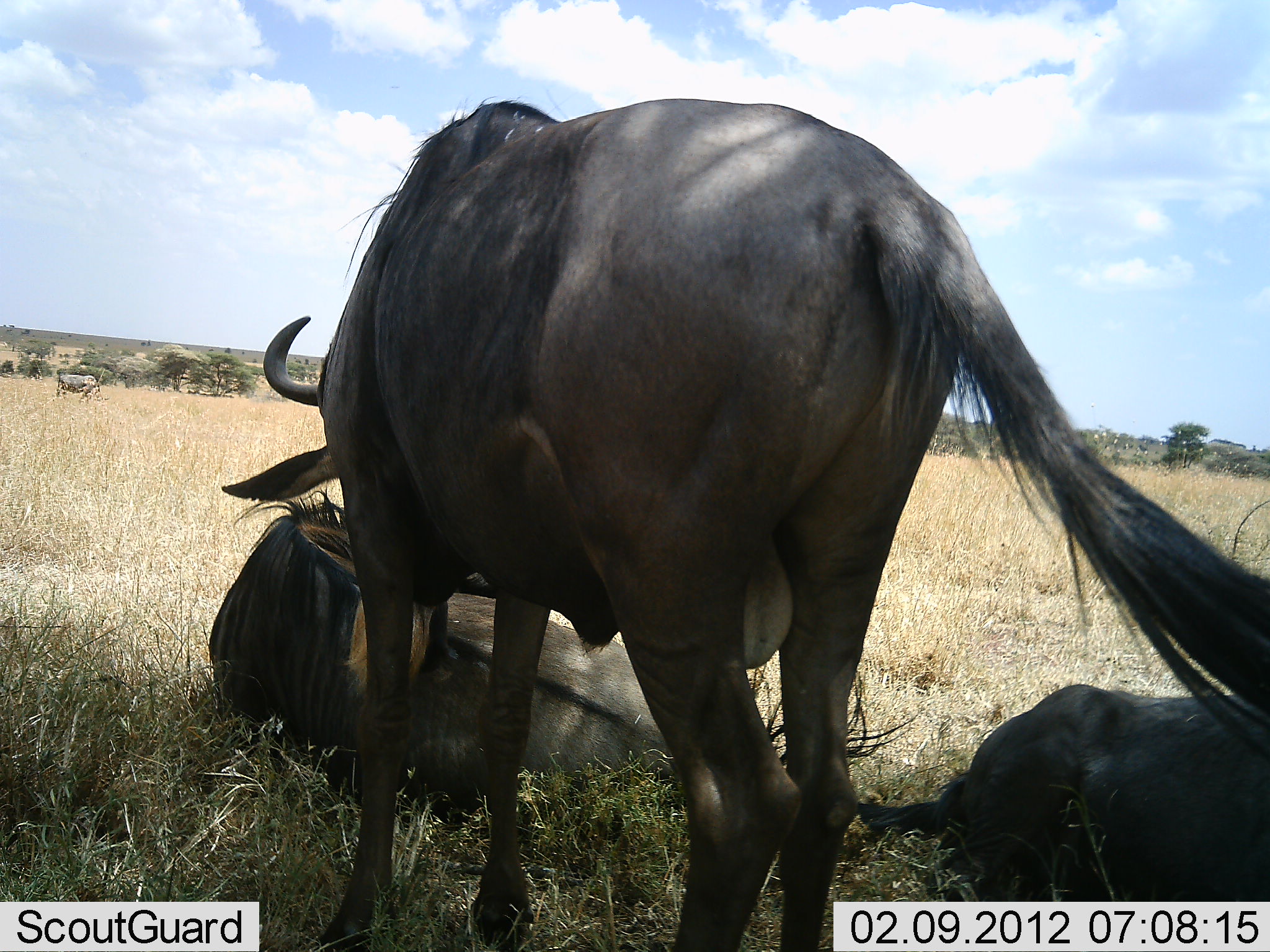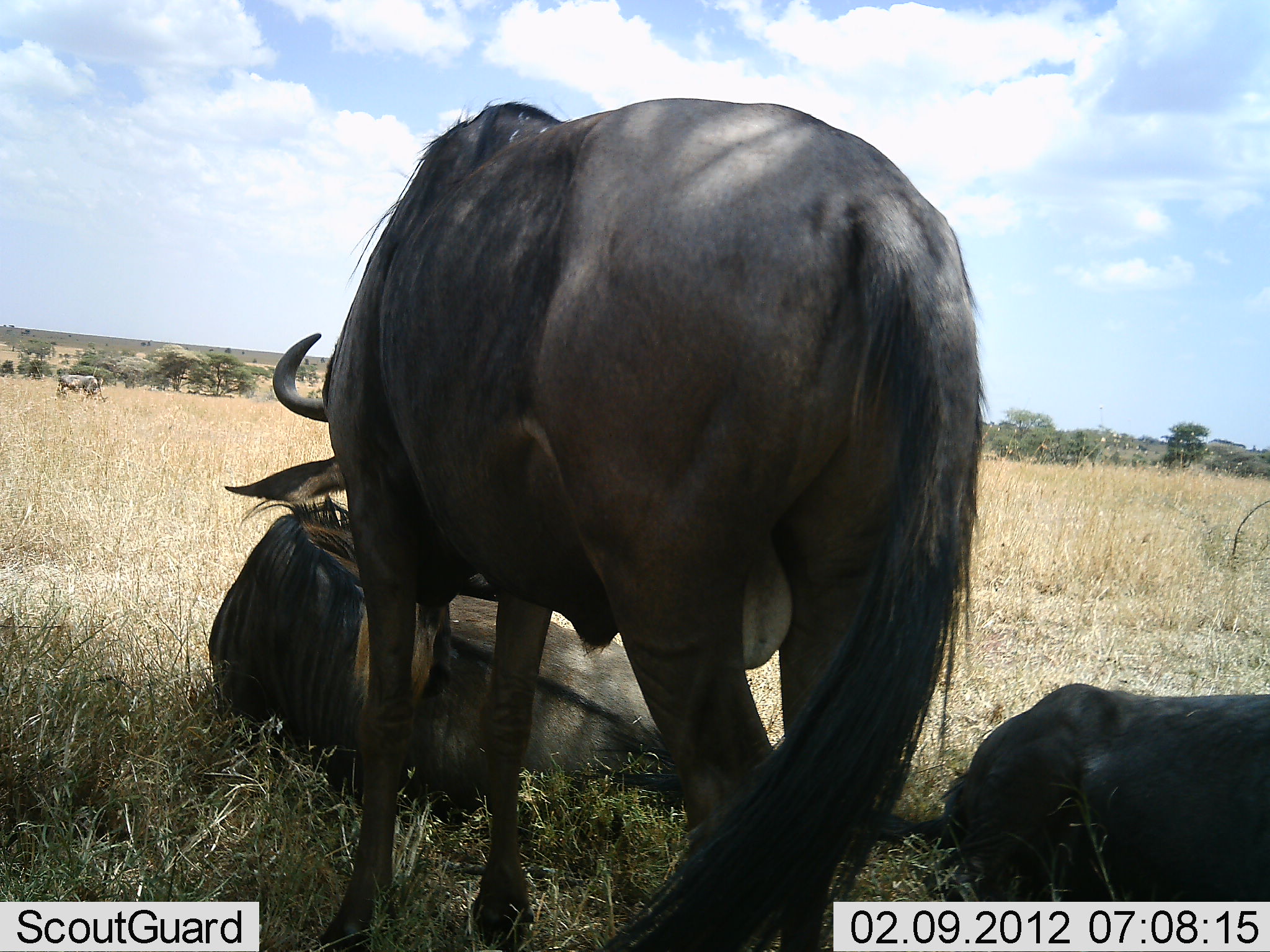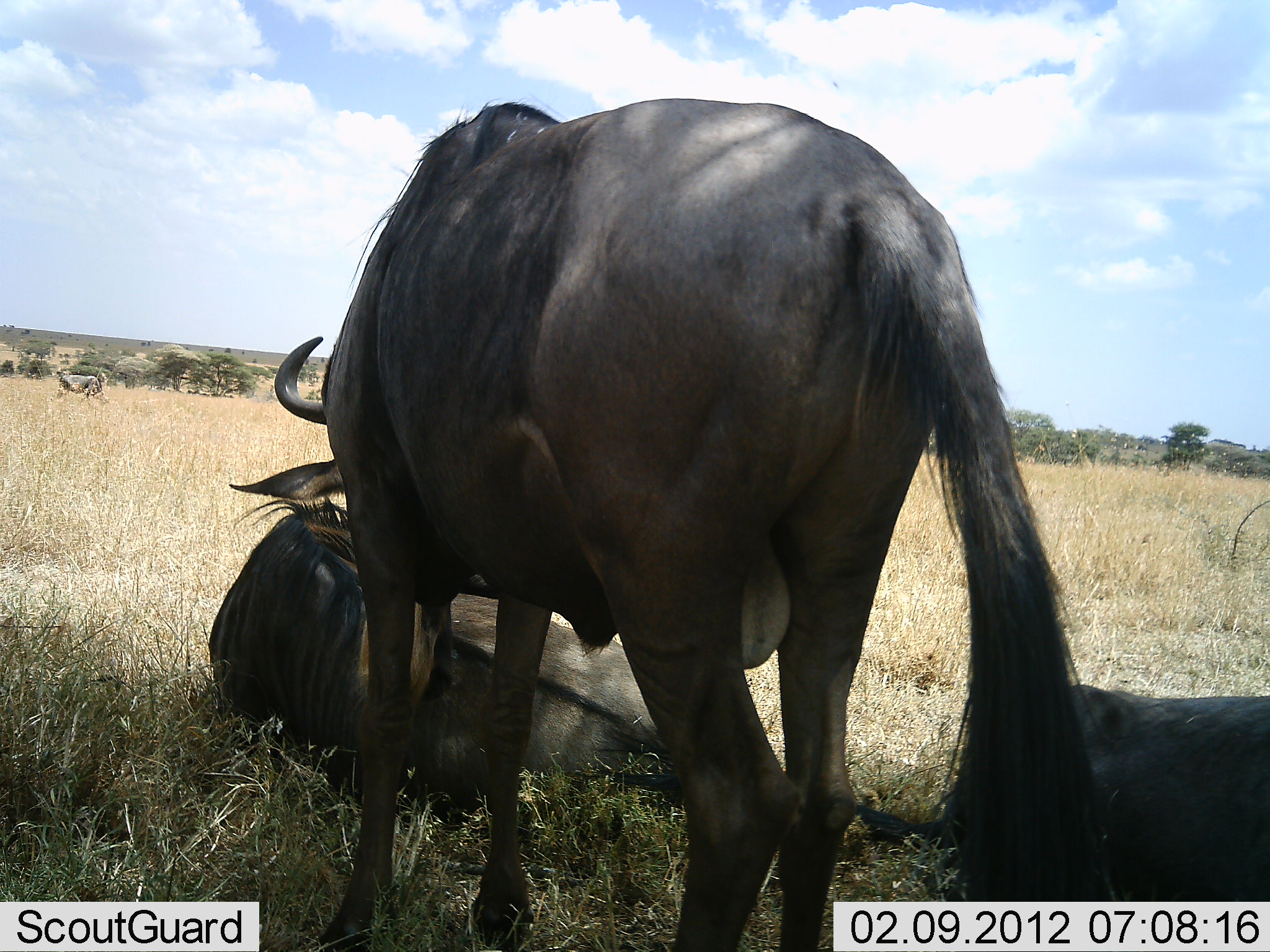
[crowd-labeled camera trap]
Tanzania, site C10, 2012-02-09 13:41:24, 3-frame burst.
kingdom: Animalia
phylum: Chordata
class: Mammalia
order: Artiodactyla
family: Bovidae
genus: Connochaetes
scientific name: Connochaetes taurinus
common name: blue wildebeest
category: wildebeest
Wildebeest (blue wildebeest) (Connochaetes taurinus), count 4. Behavior (volunteer vote fractions): standing 78%, resting 100%, moving 0%, interacting 0%. Young present (vote fraction): 0%. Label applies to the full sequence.